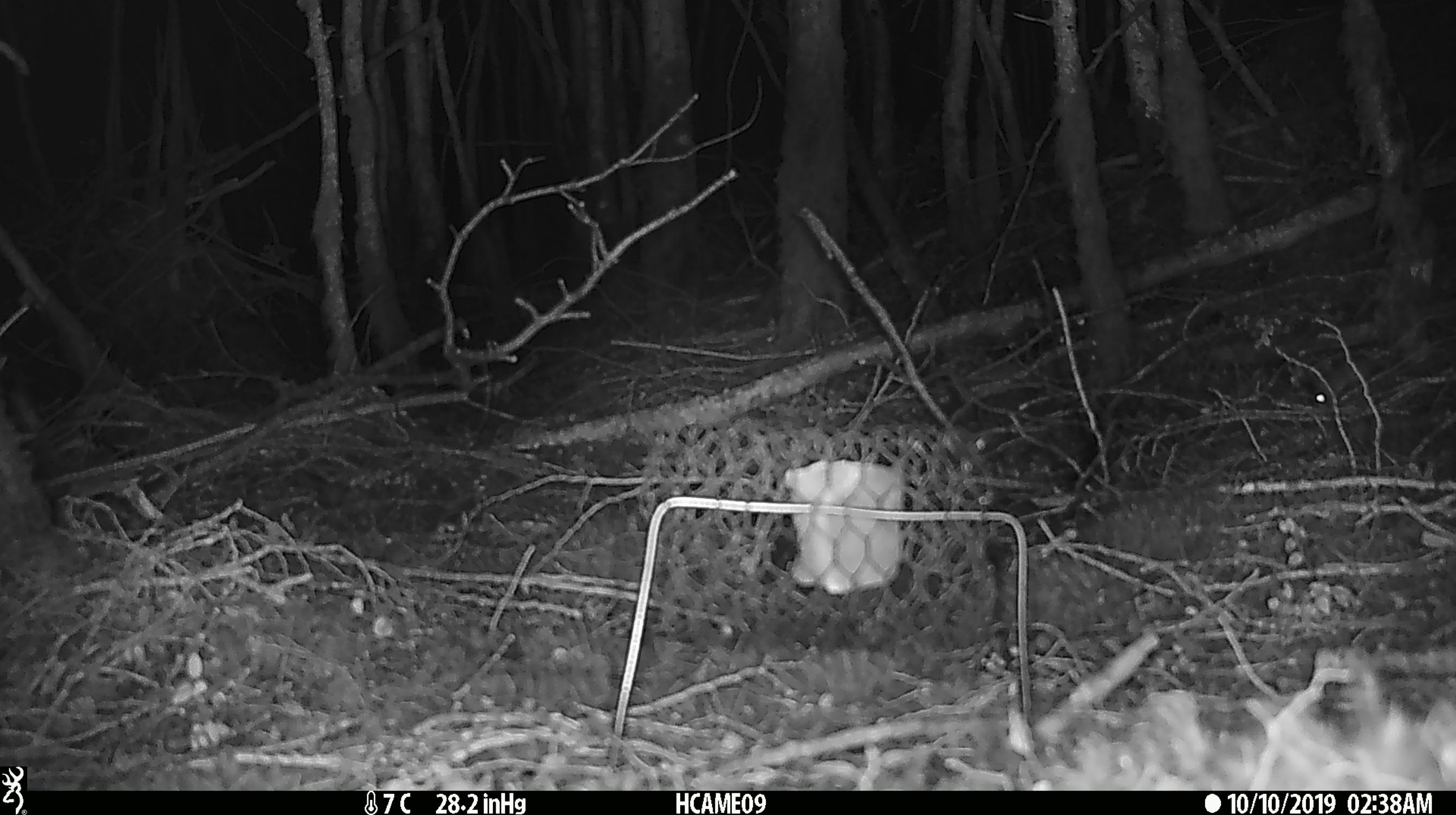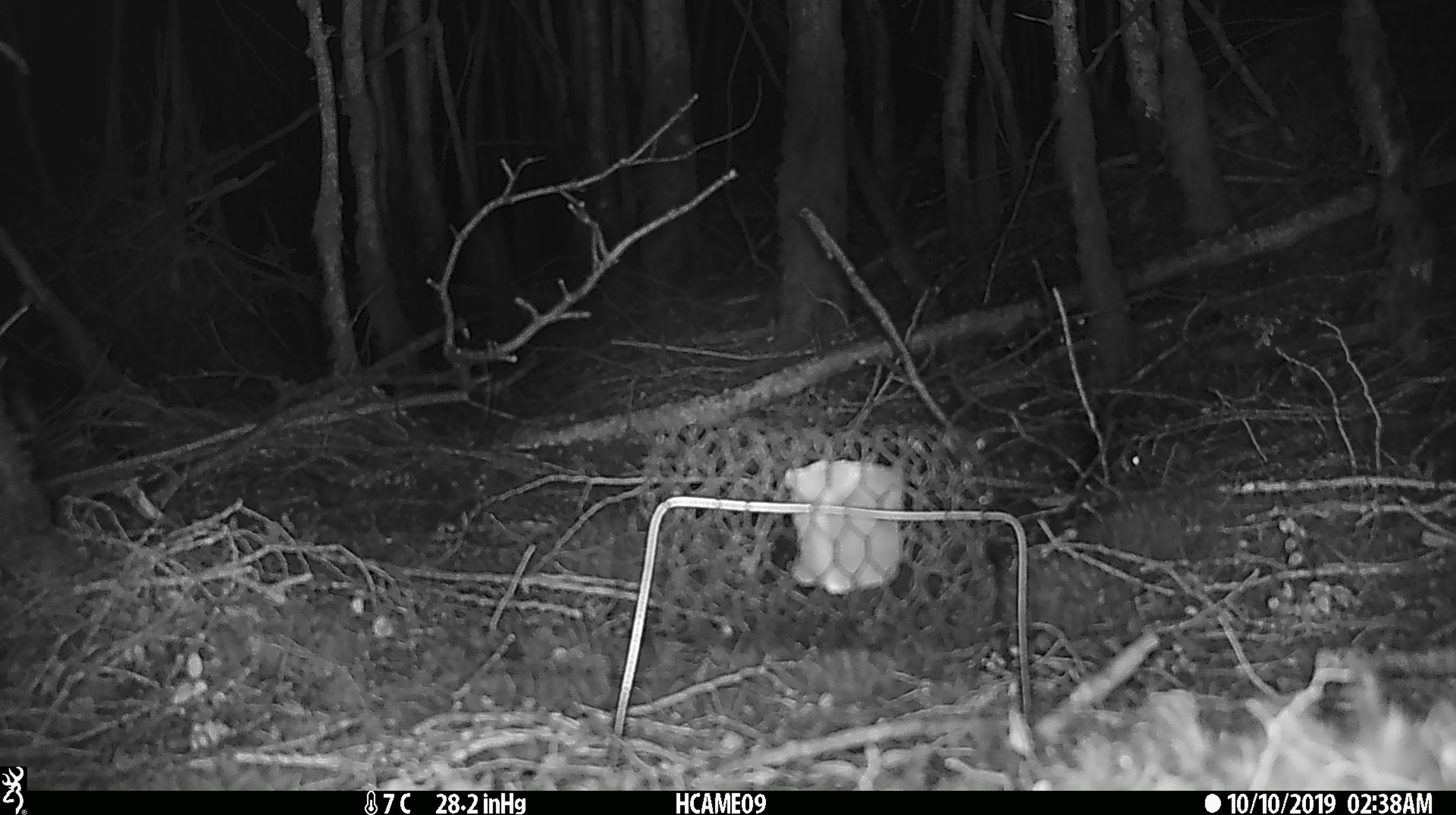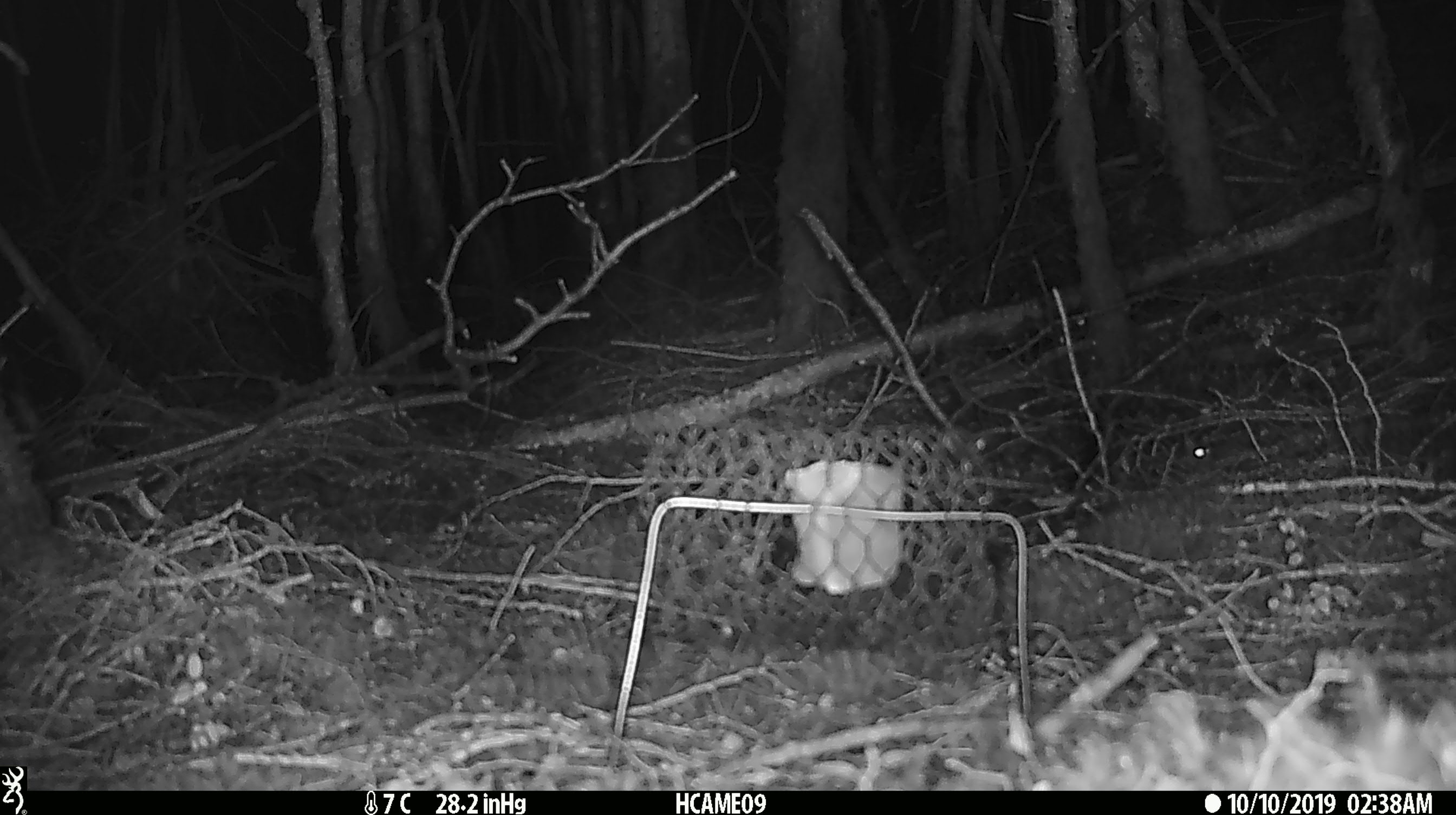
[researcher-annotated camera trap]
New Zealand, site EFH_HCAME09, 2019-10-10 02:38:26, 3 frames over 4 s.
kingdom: Animalia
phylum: Chordata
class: Mammalia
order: Rodentia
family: Muridae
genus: Mus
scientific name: Mus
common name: mouse